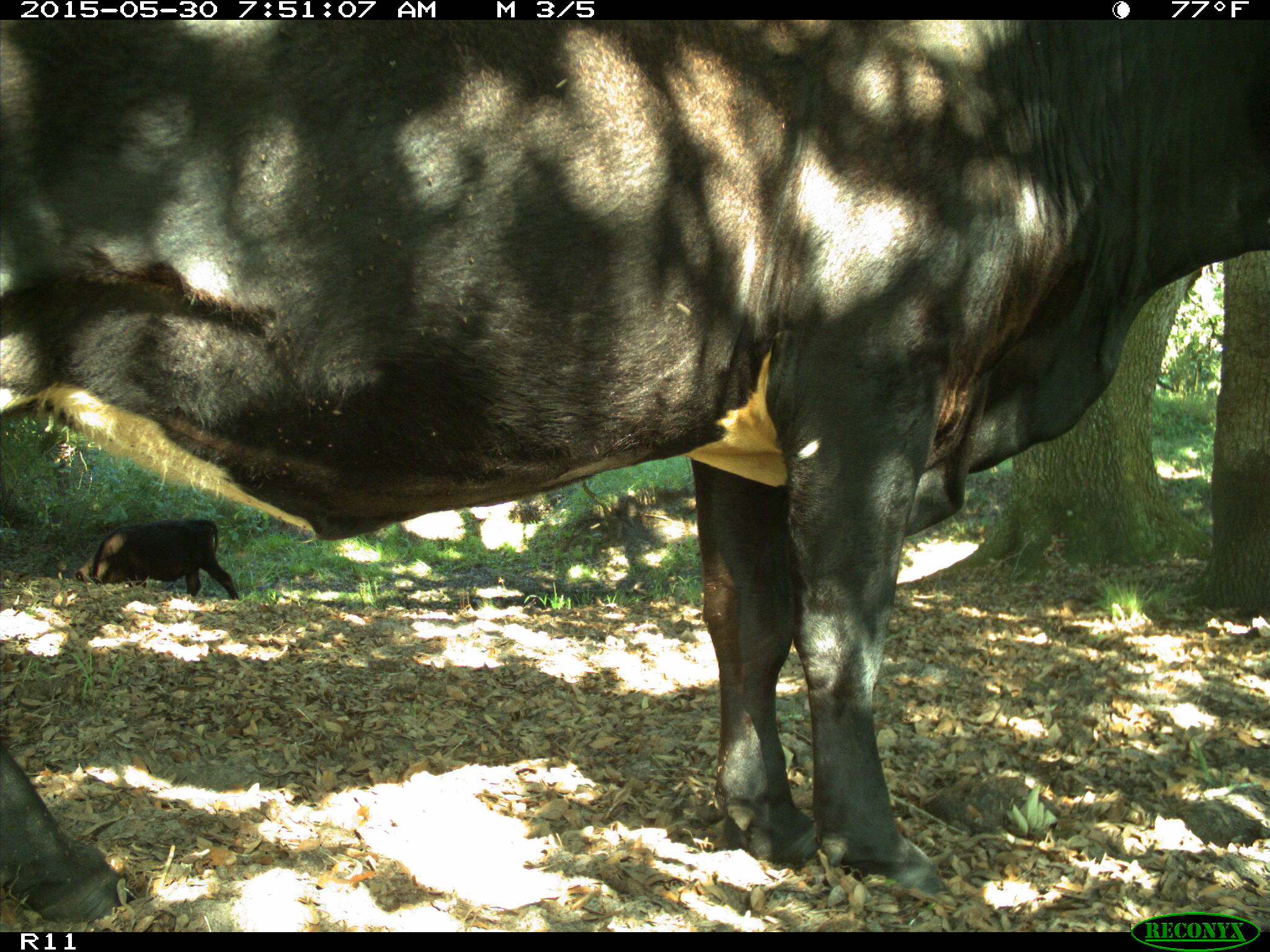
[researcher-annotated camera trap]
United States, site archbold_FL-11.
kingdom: Animalia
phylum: Chordata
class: Mammalia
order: Artiodactyla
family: Bovidae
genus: Bos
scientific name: Bos taurus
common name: domestic cow